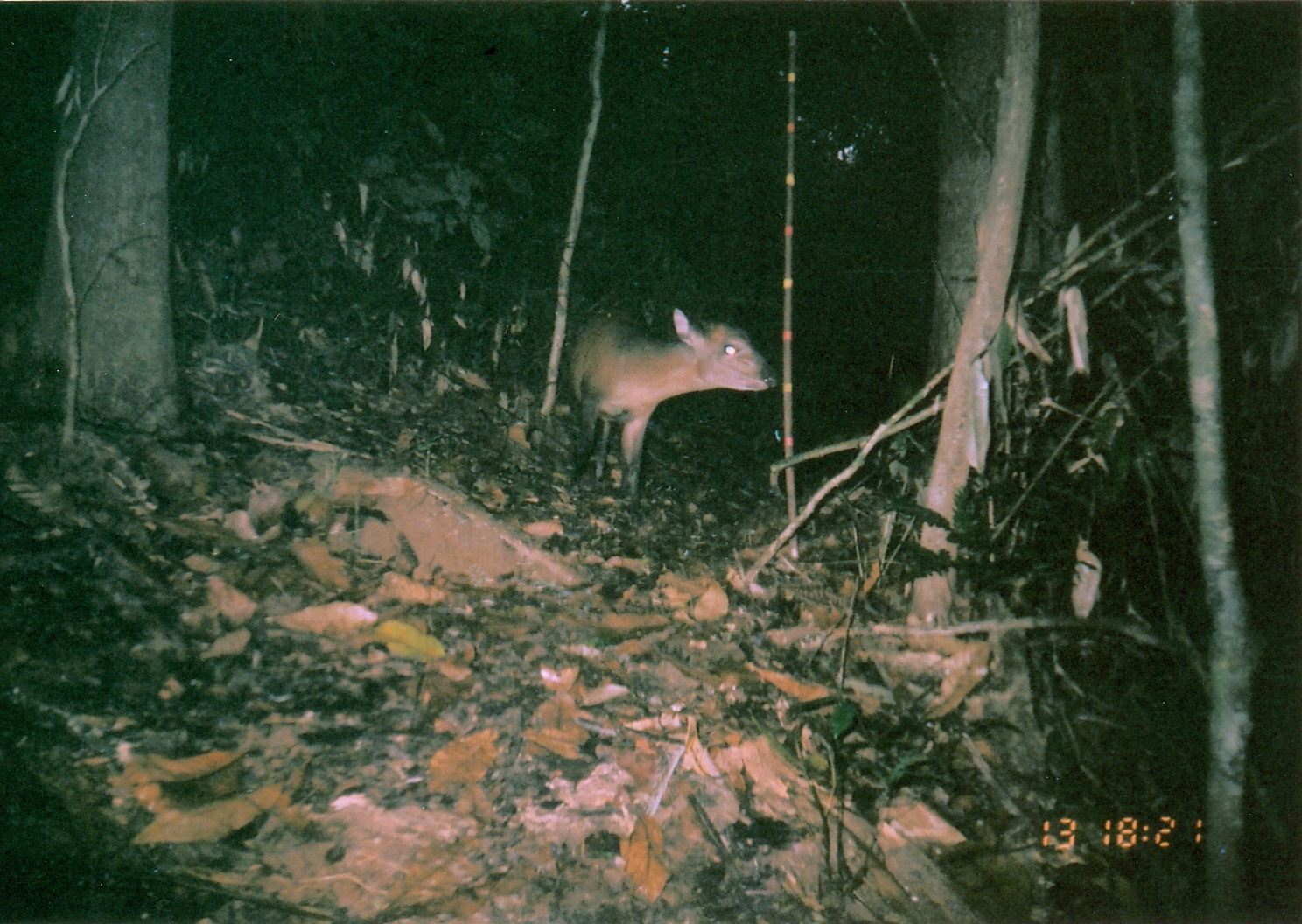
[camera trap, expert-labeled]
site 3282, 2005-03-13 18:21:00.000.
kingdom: Animalia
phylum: Chordata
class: Mammalia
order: Artiodactyla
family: Bovidae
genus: Cephalophus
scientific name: Cephalophus harveyi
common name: harvey's duiker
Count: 1.